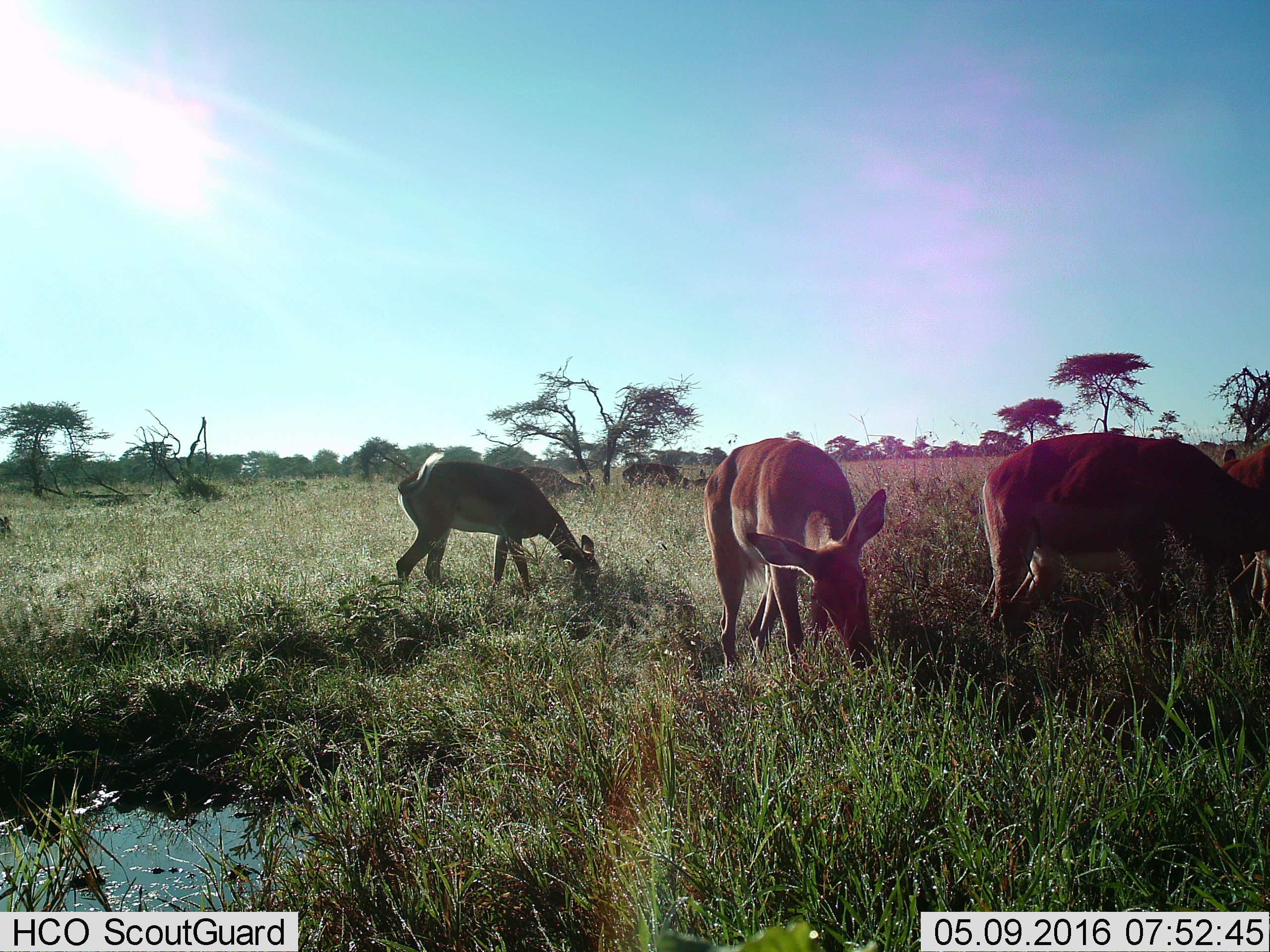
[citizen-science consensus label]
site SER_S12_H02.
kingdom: Animalia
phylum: Chordata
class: Mammalia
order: Artiodactyla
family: Bovidae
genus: Aepyceros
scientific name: Aepyceros melampus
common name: impala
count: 6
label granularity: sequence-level